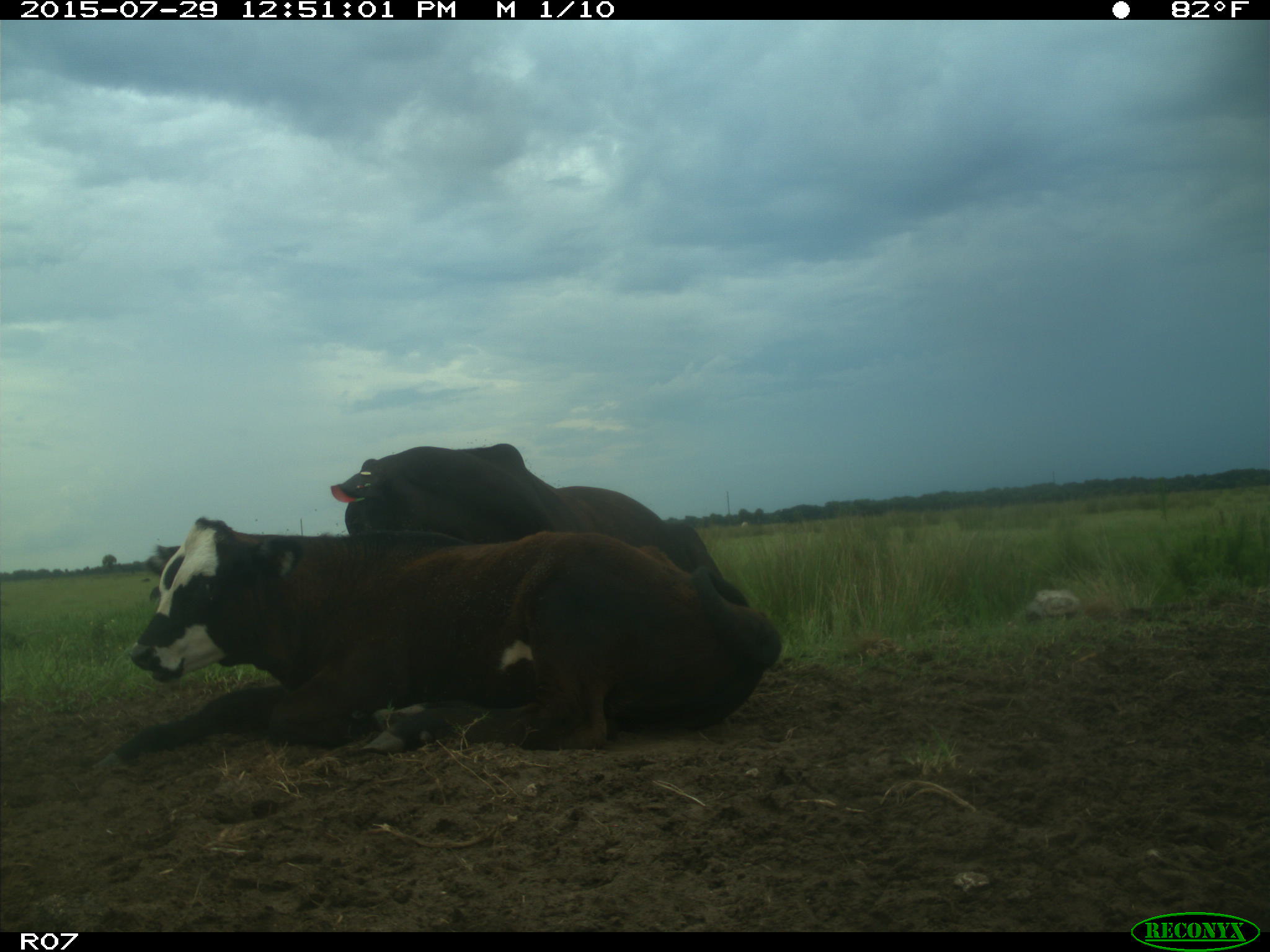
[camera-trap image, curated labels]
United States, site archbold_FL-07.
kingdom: Animalia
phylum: Chordata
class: Mammalia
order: Artiodactyla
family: Bovidae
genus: Bos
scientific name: Bos taurus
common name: domestic cow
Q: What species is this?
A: Bos taurus (domestic cow).